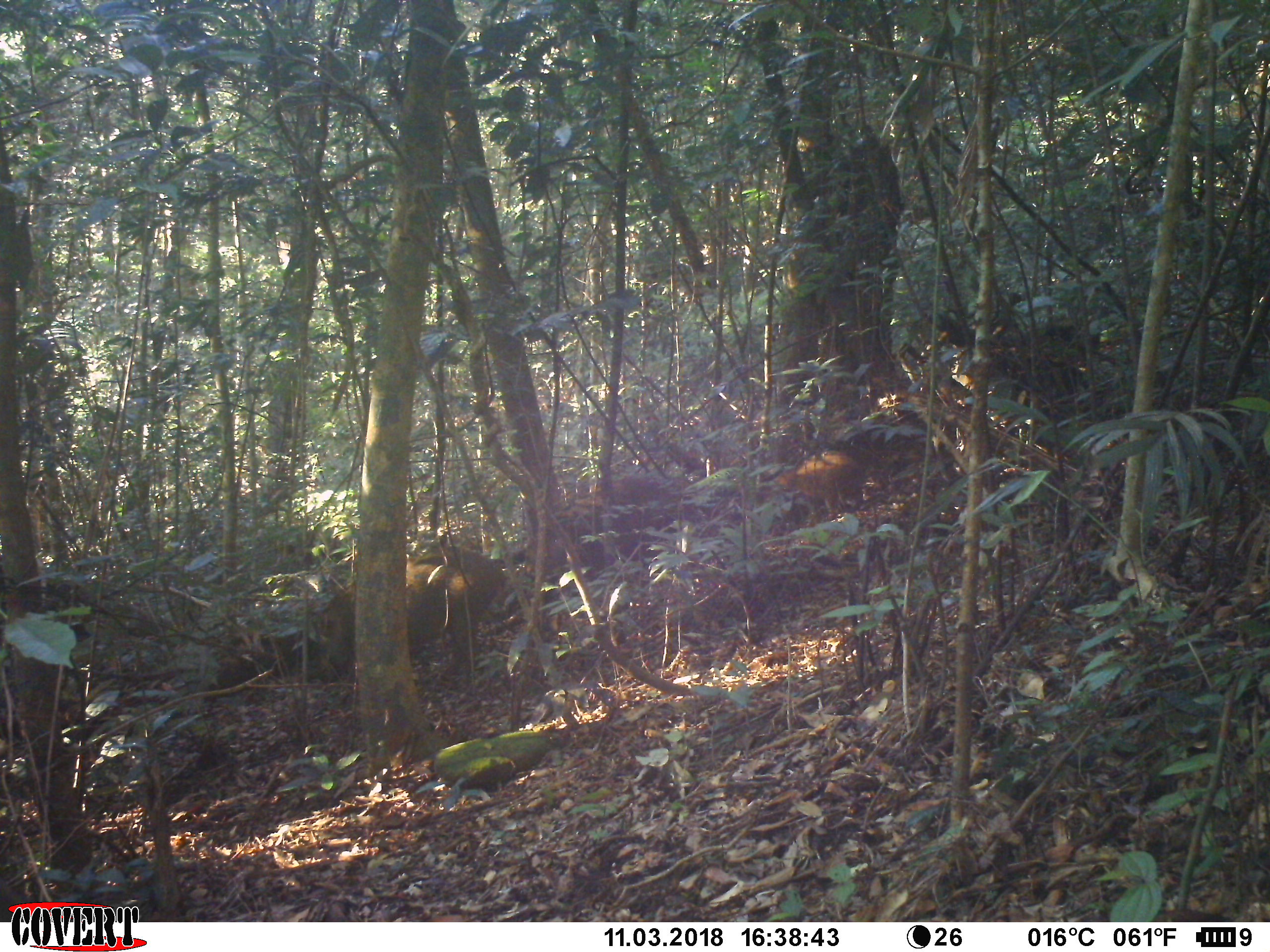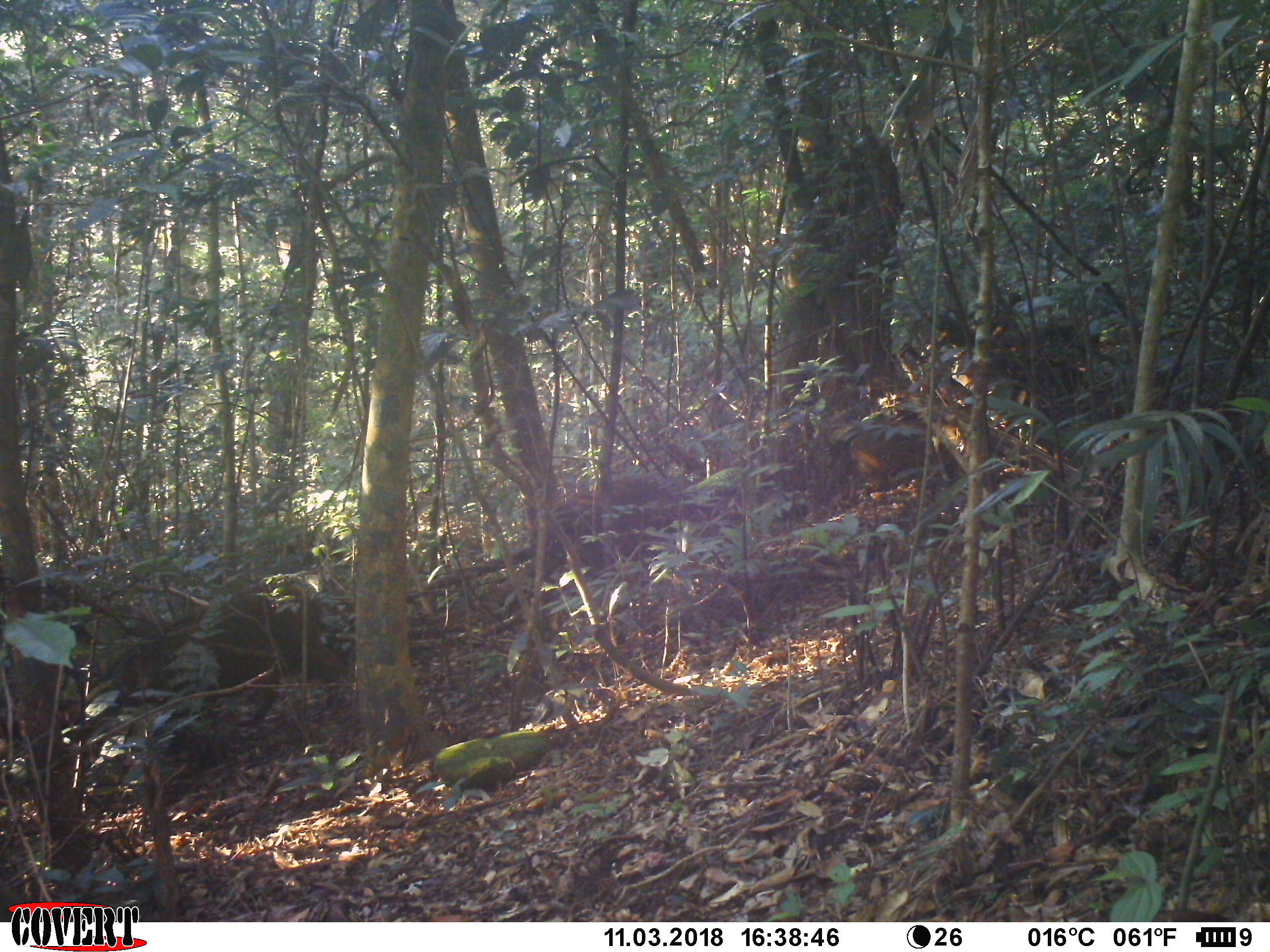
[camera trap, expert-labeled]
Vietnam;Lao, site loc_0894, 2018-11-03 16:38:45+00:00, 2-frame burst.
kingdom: Animalia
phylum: Chordata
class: Mammalia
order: Artiodactyla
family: Suidae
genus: Sus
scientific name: Sus scrofa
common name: eurasian wild pig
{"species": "eurasian wild pig (Sus scrofa)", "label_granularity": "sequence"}